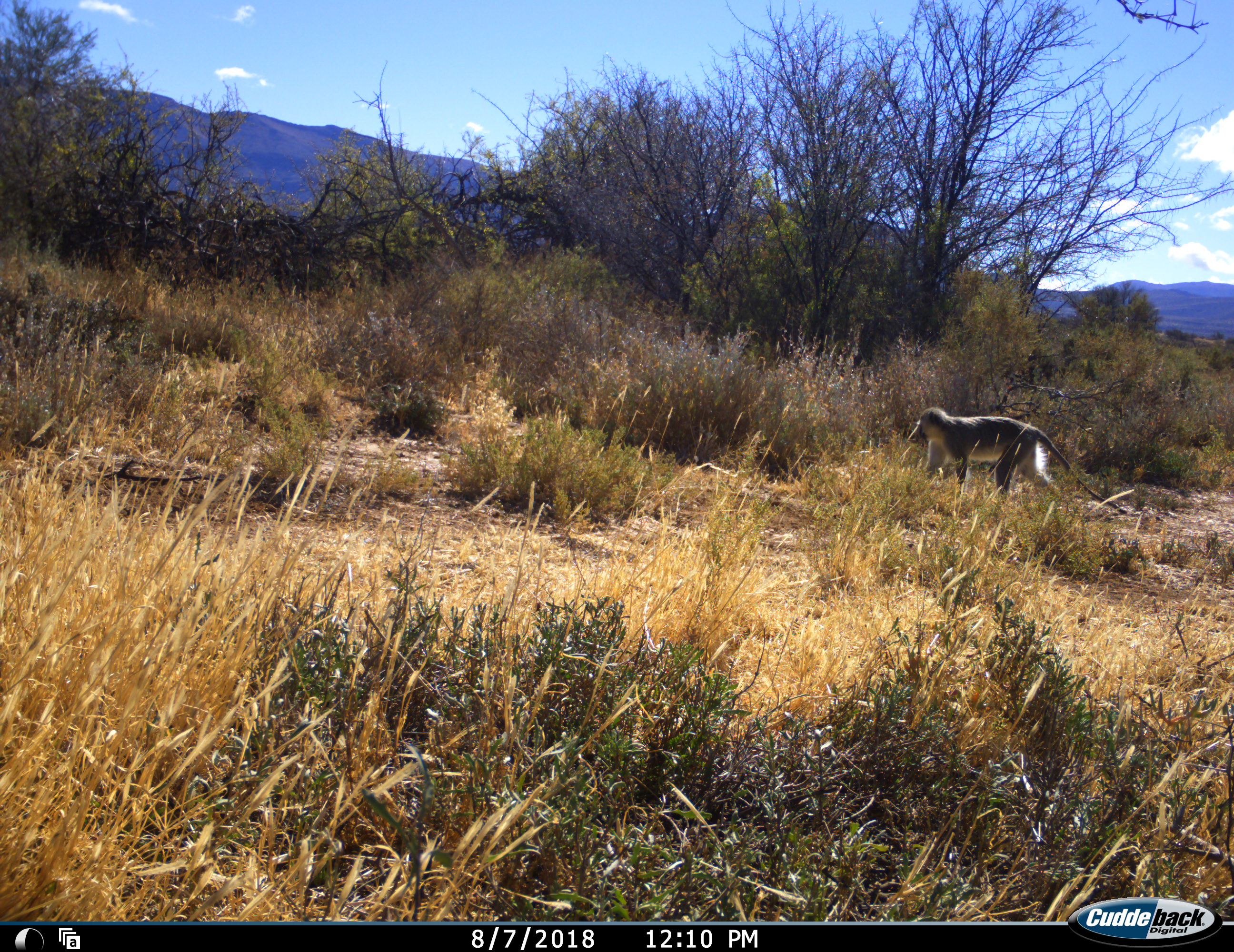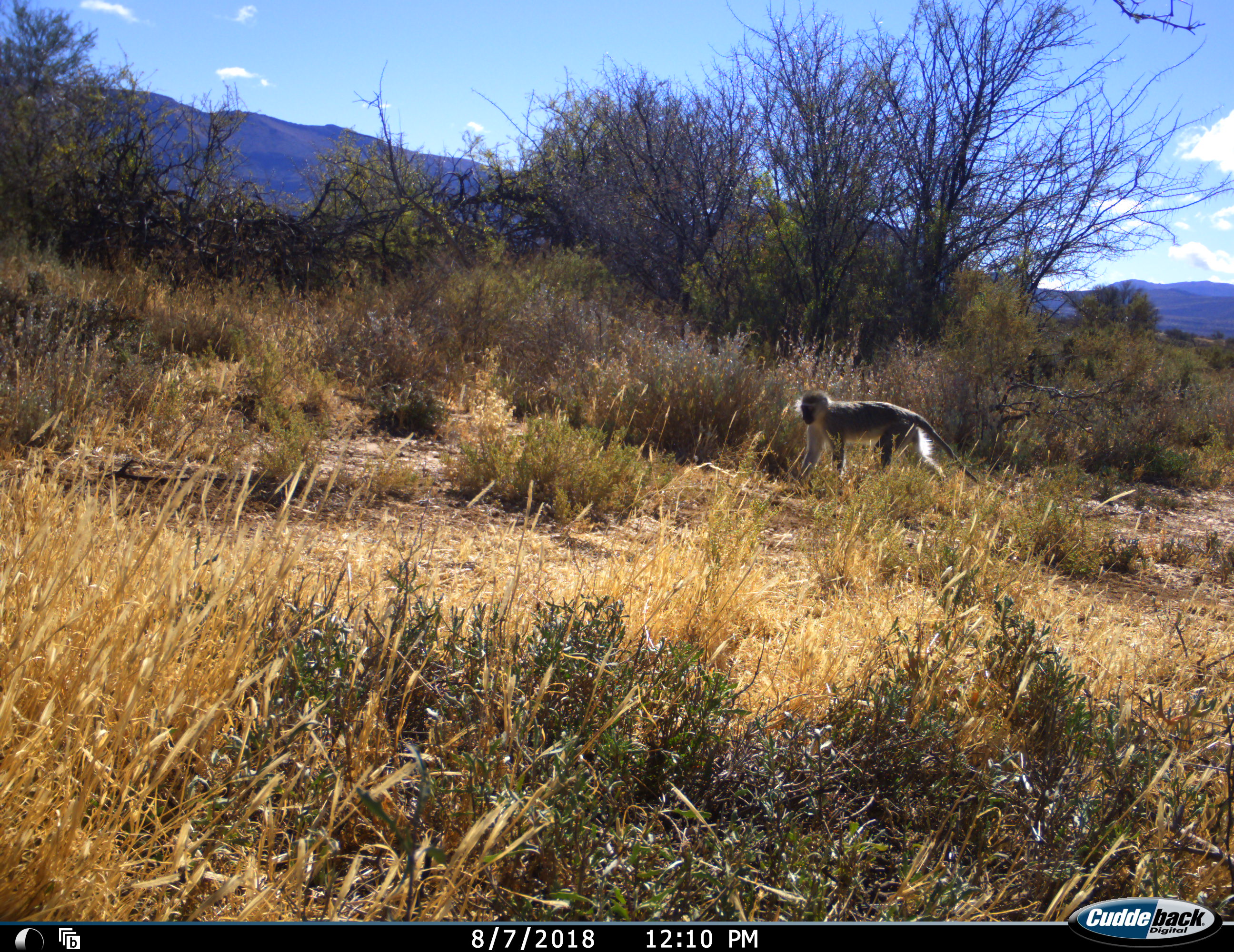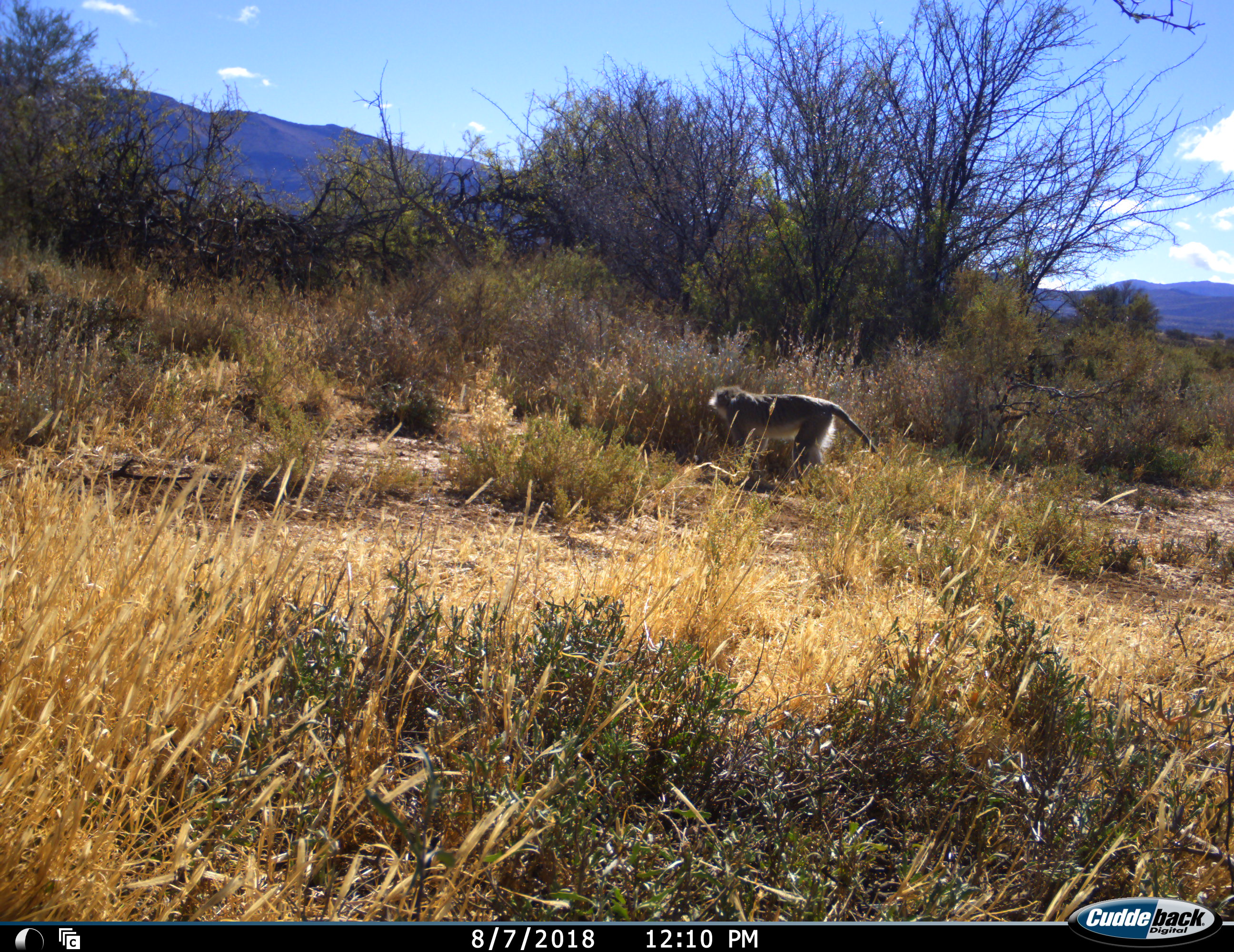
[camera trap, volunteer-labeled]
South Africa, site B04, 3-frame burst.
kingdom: Animalia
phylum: Chordata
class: Mammalia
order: Primates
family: Cercopithecidae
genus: Chlorocebus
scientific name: Chlorocebus pygerythrus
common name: vervet monkey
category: monkeyvervet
Monkeyvervet (vervet monkey) (Chlorocebus pygerythrus), count 1. Behavior (volunteer vote fractions): standing 0%, resting 0%, moving 100%, interacting 0%. Young present (vote fraction): 0%. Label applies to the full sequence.